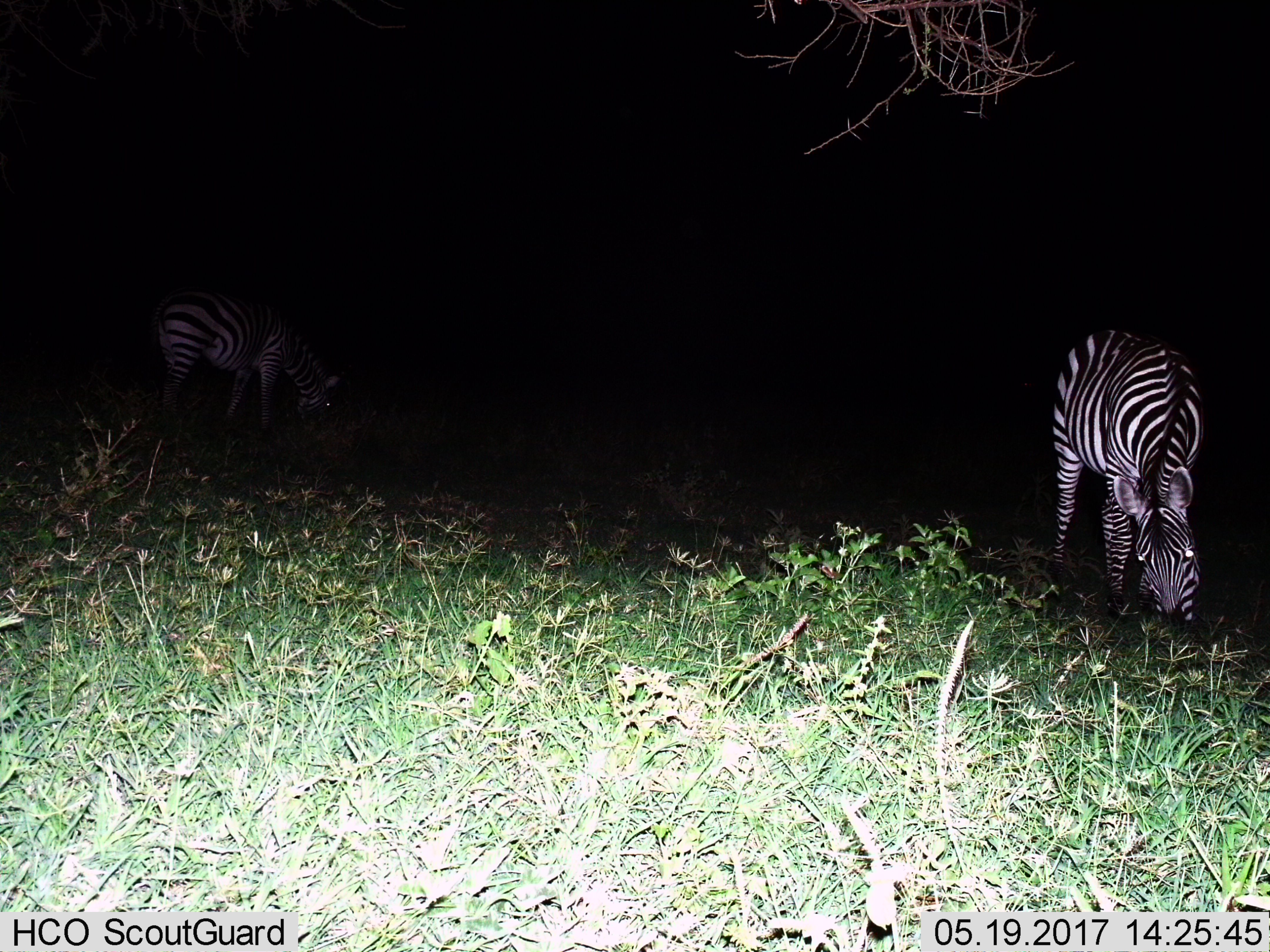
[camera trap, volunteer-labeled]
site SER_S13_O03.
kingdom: Animalia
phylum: Chordata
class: Mammalia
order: Perissodactyla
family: Equidae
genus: Equus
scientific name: Equus quagga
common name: plains zebra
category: zebraplains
Zebraplains (plains zebra) (Equus quagga), count 2. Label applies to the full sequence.